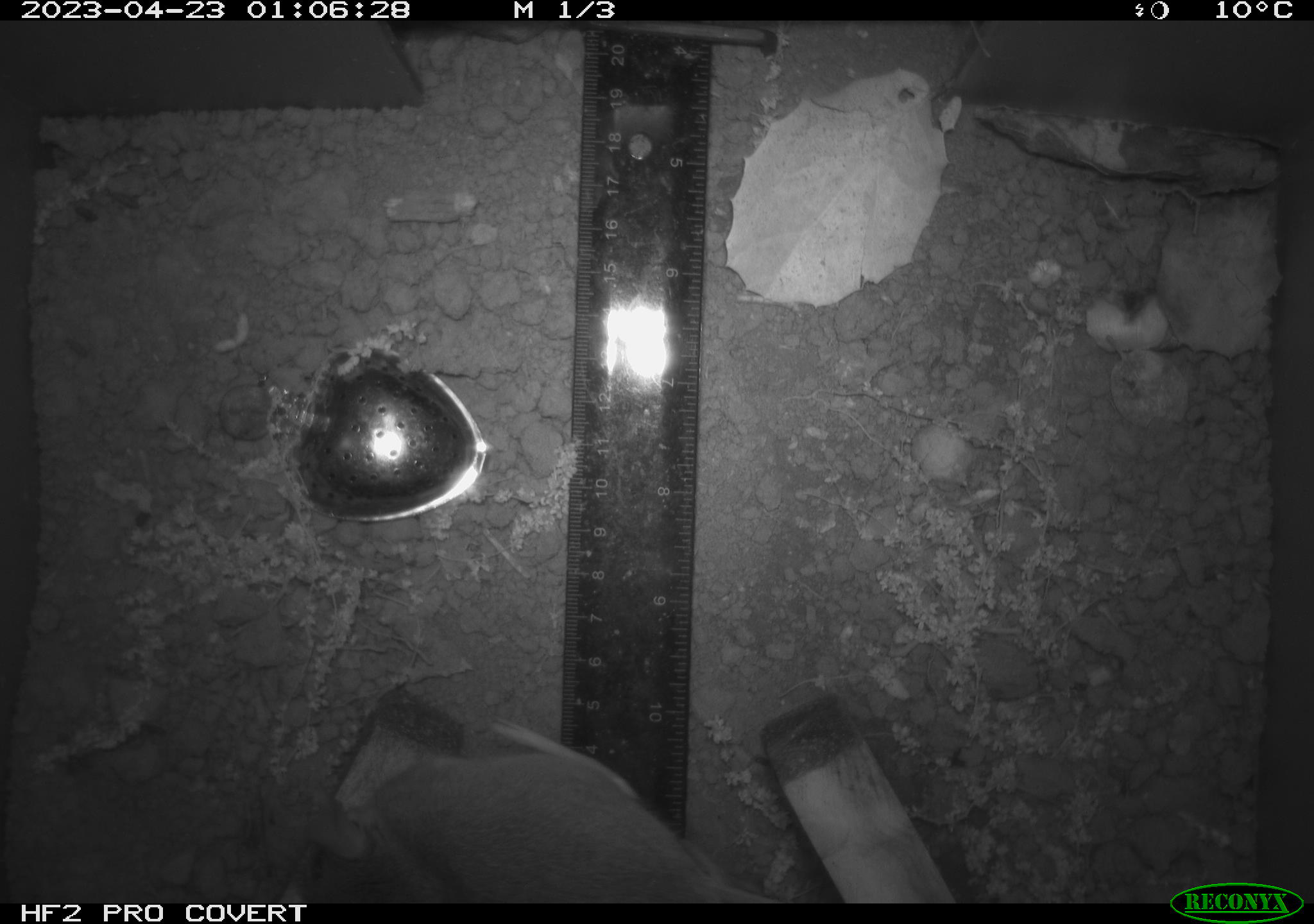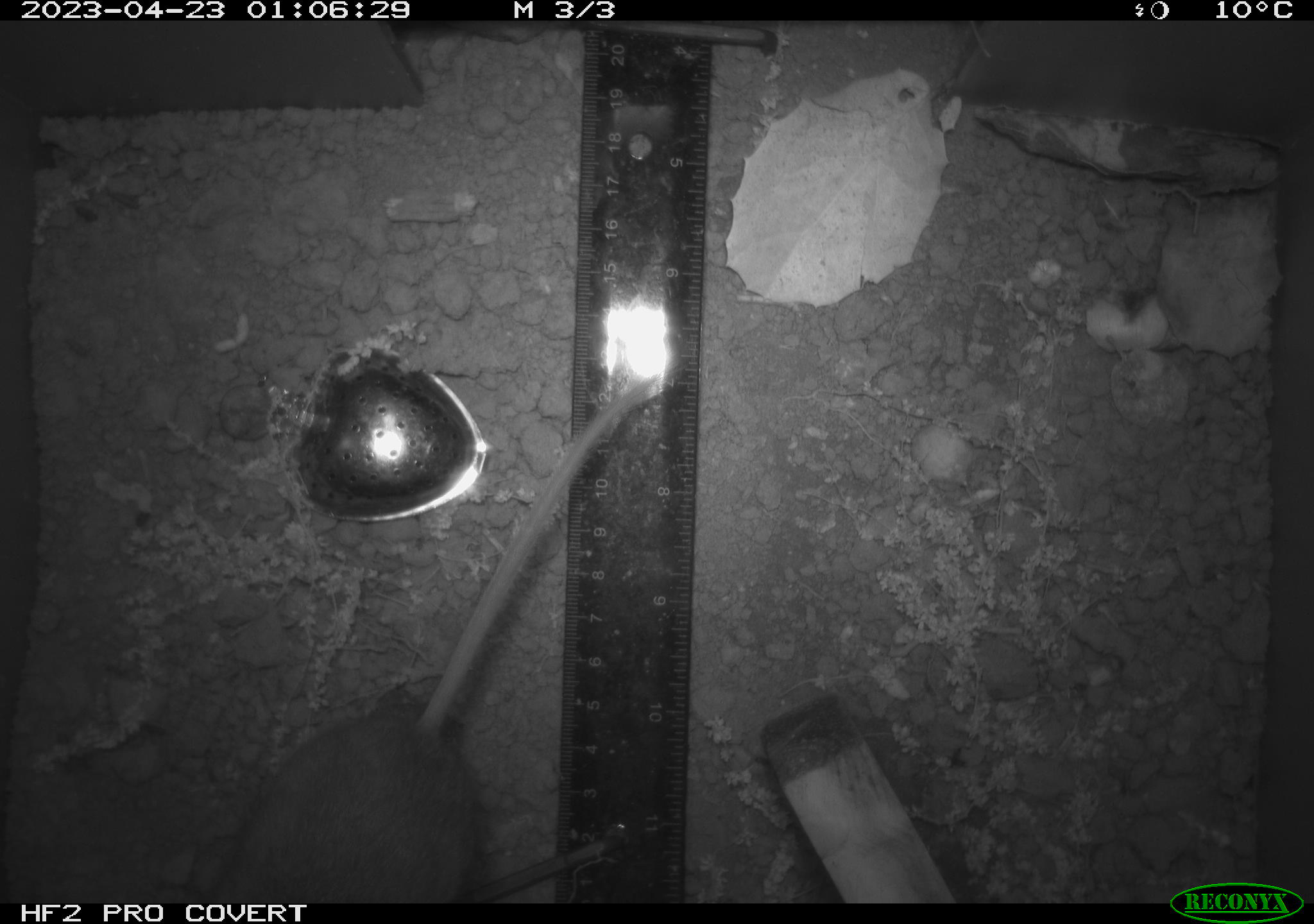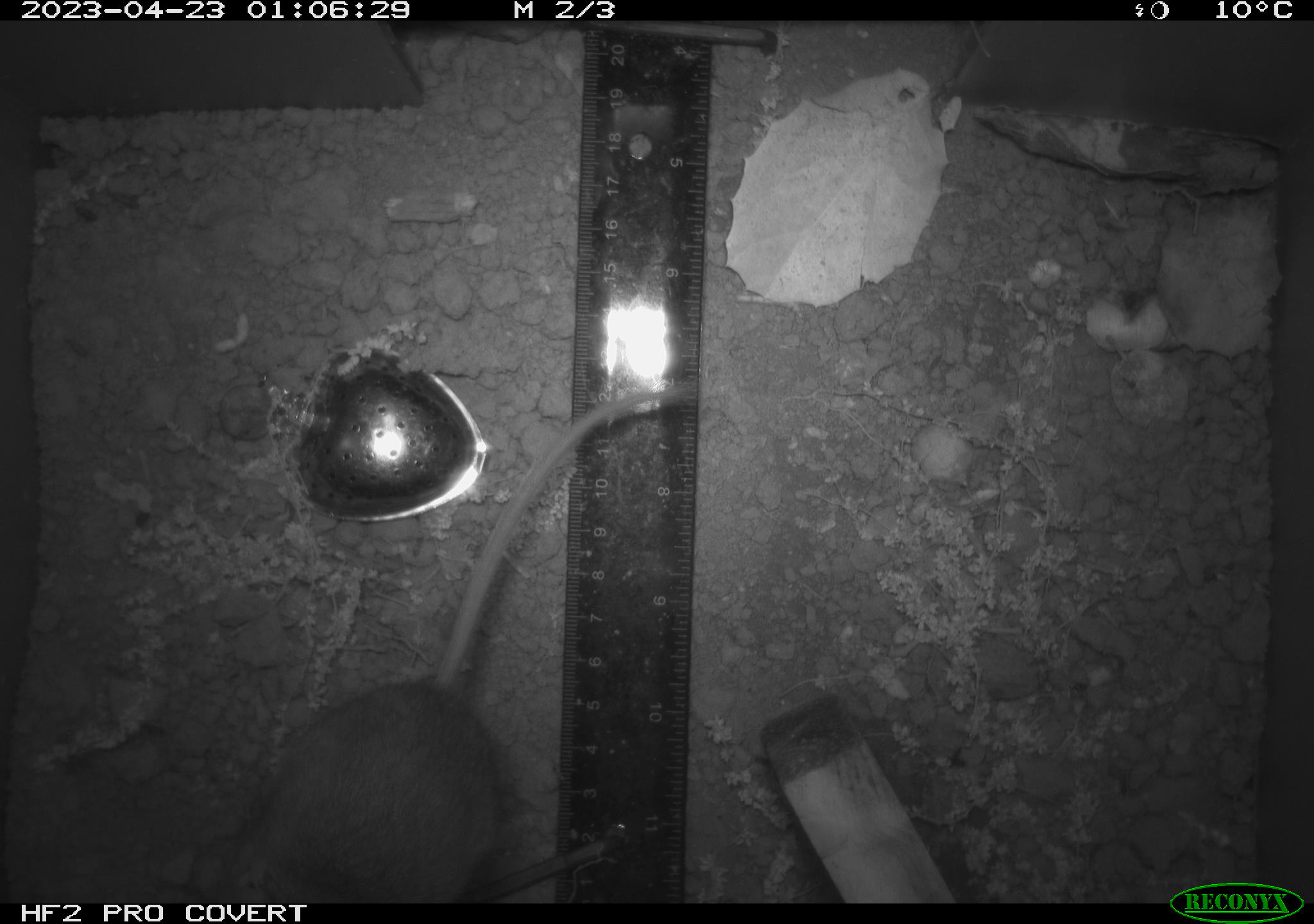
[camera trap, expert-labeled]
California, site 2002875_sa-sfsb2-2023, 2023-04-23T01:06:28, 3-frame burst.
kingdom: Animalia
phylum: Chordata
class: Mammalia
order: Rodentia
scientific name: Rodentia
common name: mouse species